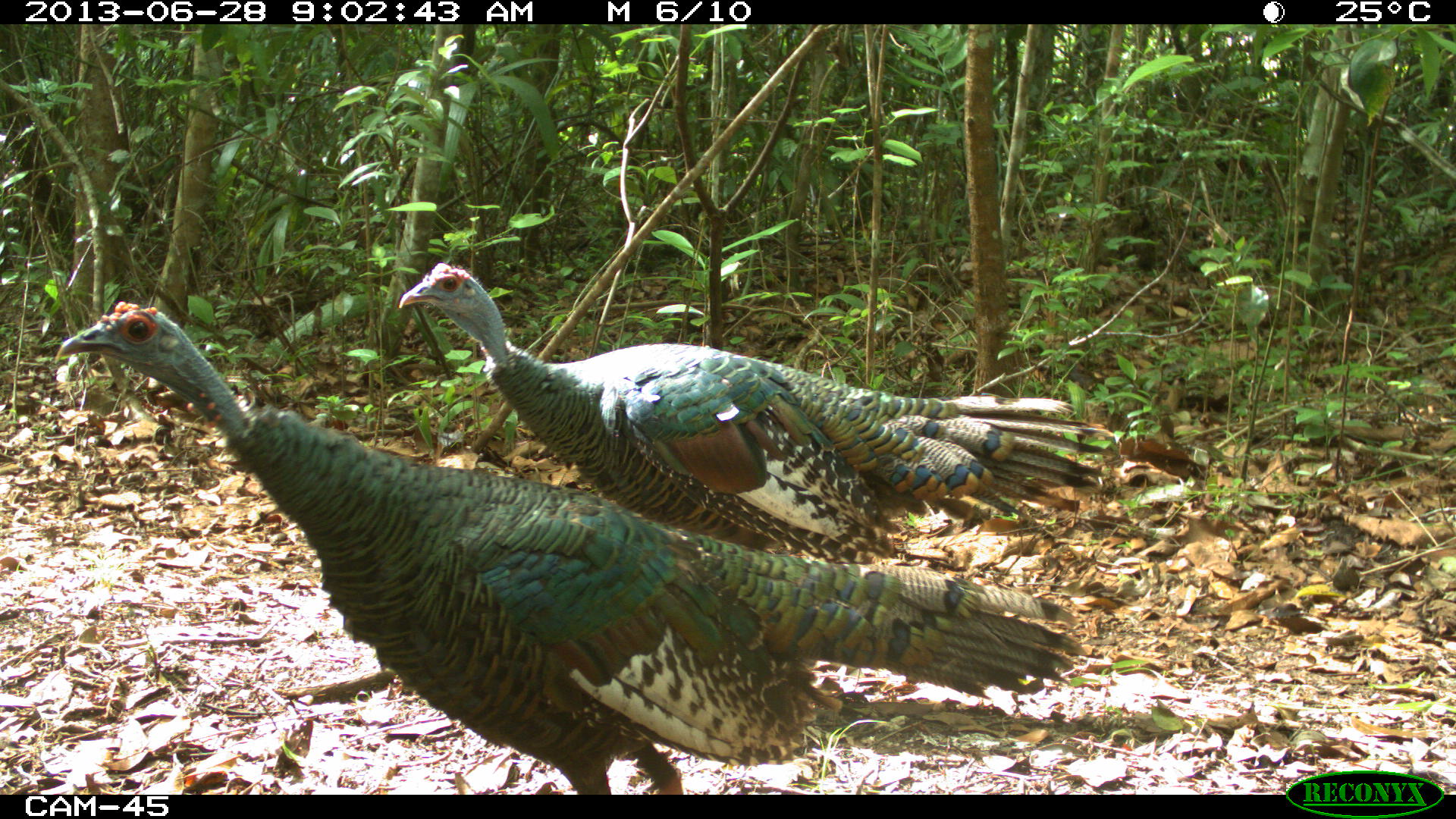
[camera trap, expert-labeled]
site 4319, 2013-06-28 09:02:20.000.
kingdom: Animalia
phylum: Chordata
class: Aves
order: Galliformes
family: Phasianidae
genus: Meleagris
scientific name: Meleagris ocellata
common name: ocellated turkey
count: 2